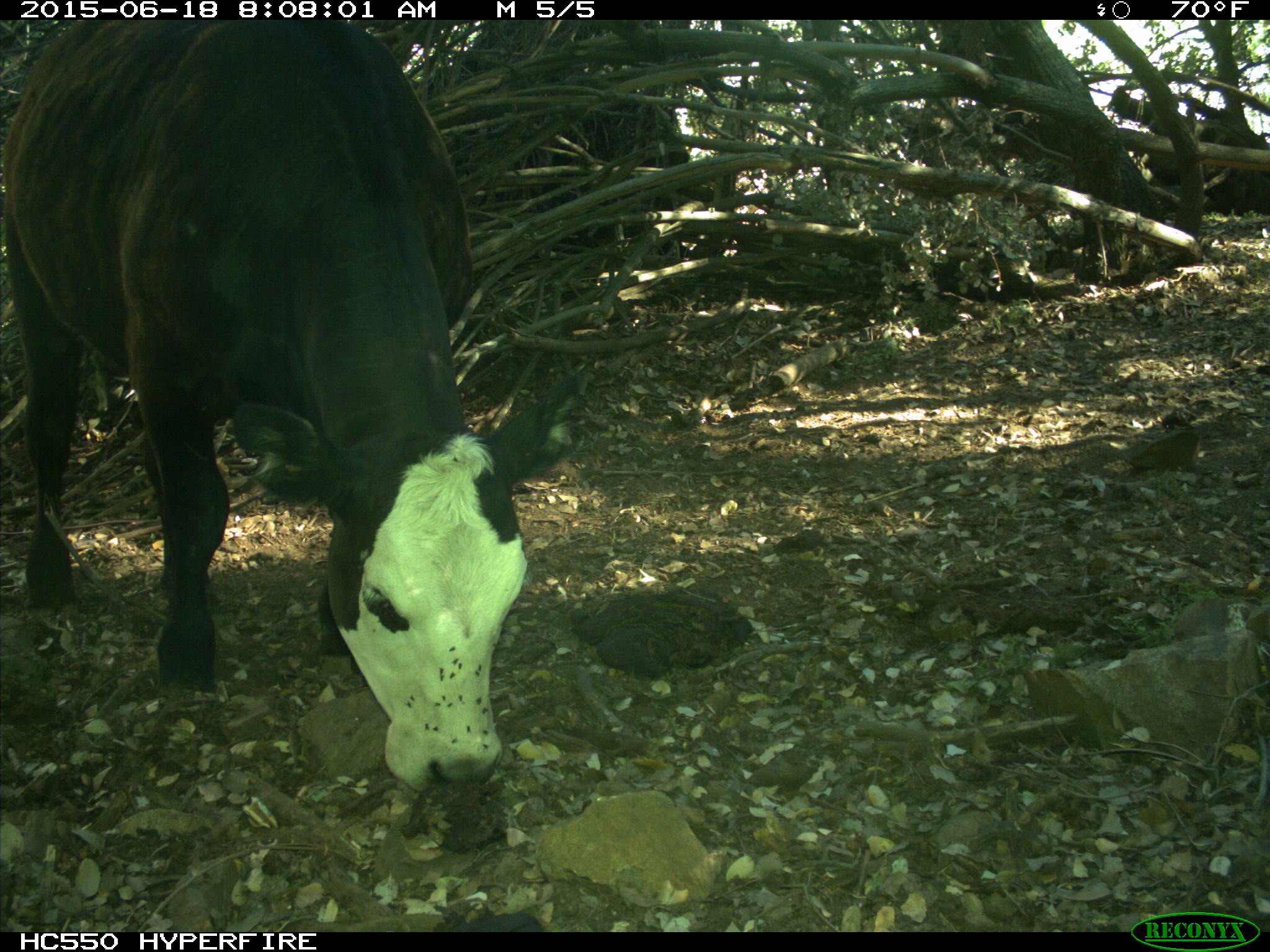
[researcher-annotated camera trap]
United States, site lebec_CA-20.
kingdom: Animalia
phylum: Chordata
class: Mammalia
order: Artiodactyla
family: Bovidae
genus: Bos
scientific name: Bos taurus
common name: domestic cow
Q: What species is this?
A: Bos taurus (domestic cow).